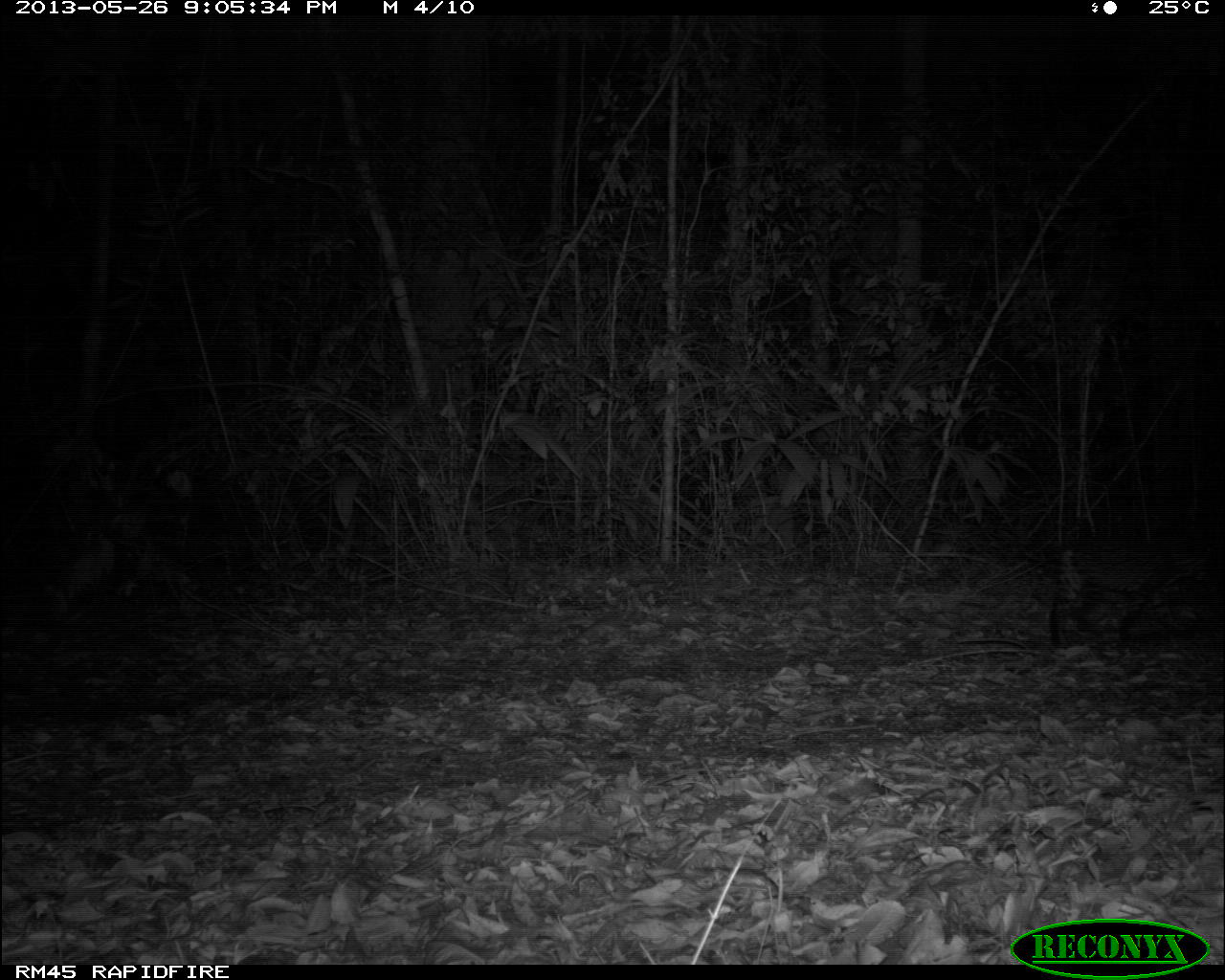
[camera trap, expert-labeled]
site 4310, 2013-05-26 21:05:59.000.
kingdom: Animalia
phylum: Chordata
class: Mammalia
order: Carnivora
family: Felidae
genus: Leopardus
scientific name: Leopardus pardalis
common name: ocelot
Leopardus pardalis (ocelot), count 1, sex female.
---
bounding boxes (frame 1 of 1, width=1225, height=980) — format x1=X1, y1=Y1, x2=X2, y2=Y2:
leopardus pardalis: x1=1048, y1=525, x2=1225, y2=655